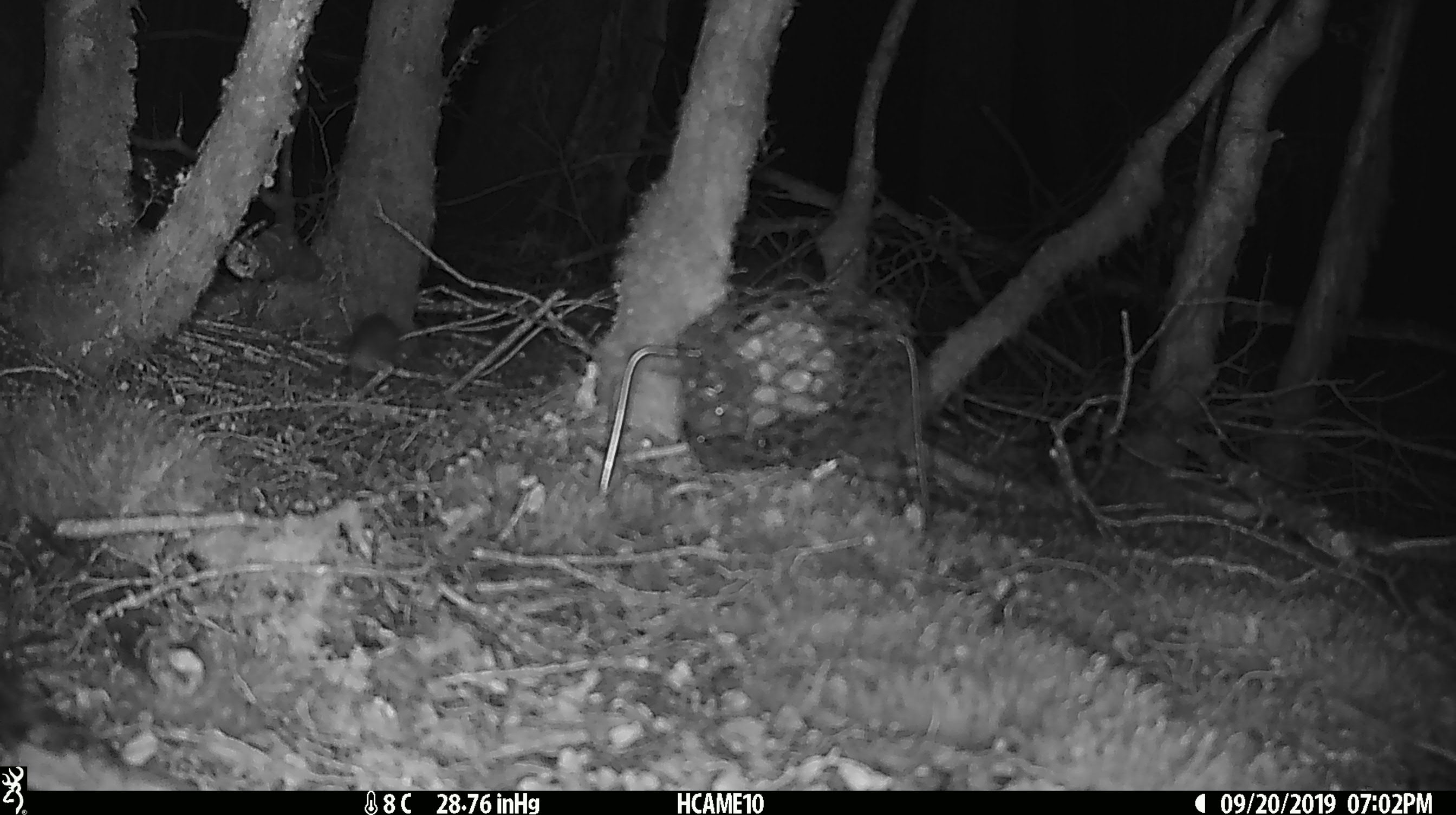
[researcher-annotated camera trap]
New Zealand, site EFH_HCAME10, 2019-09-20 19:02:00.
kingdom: Animalia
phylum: Chordata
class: Mammalia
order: Rodentia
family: Muridae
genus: Mus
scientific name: Mus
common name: mouse